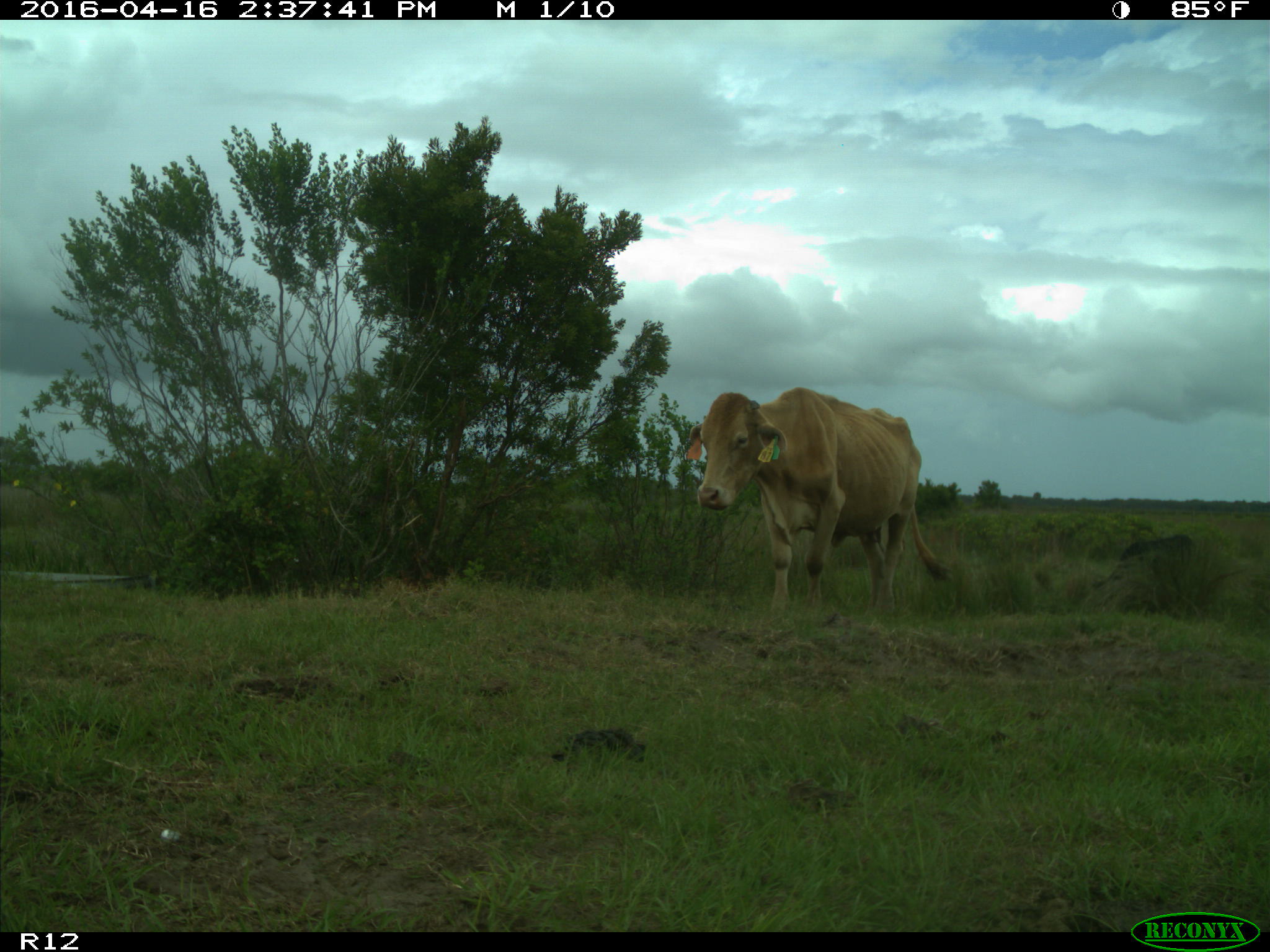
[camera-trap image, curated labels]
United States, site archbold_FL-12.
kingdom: Animalia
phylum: Chordata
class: Mammalia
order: Artiodactyla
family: Bovidae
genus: Bos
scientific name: Bos taurus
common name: domestic cow